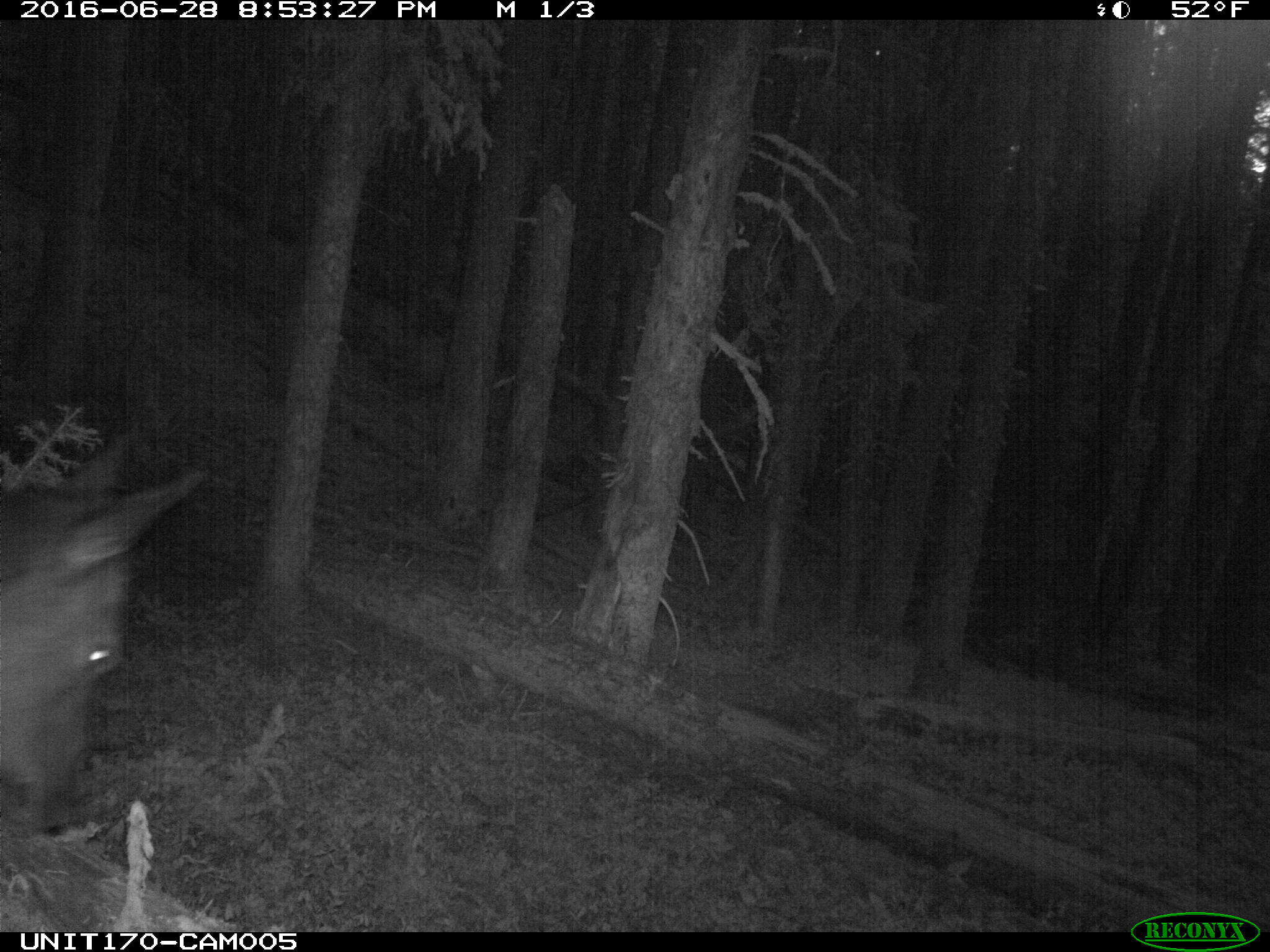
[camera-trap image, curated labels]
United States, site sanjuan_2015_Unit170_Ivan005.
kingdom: Animalia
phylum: Chordata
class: Mammalia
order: Artiodactyla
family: Cervidae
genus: Cervus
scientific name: Cervus elaphus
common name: red deer